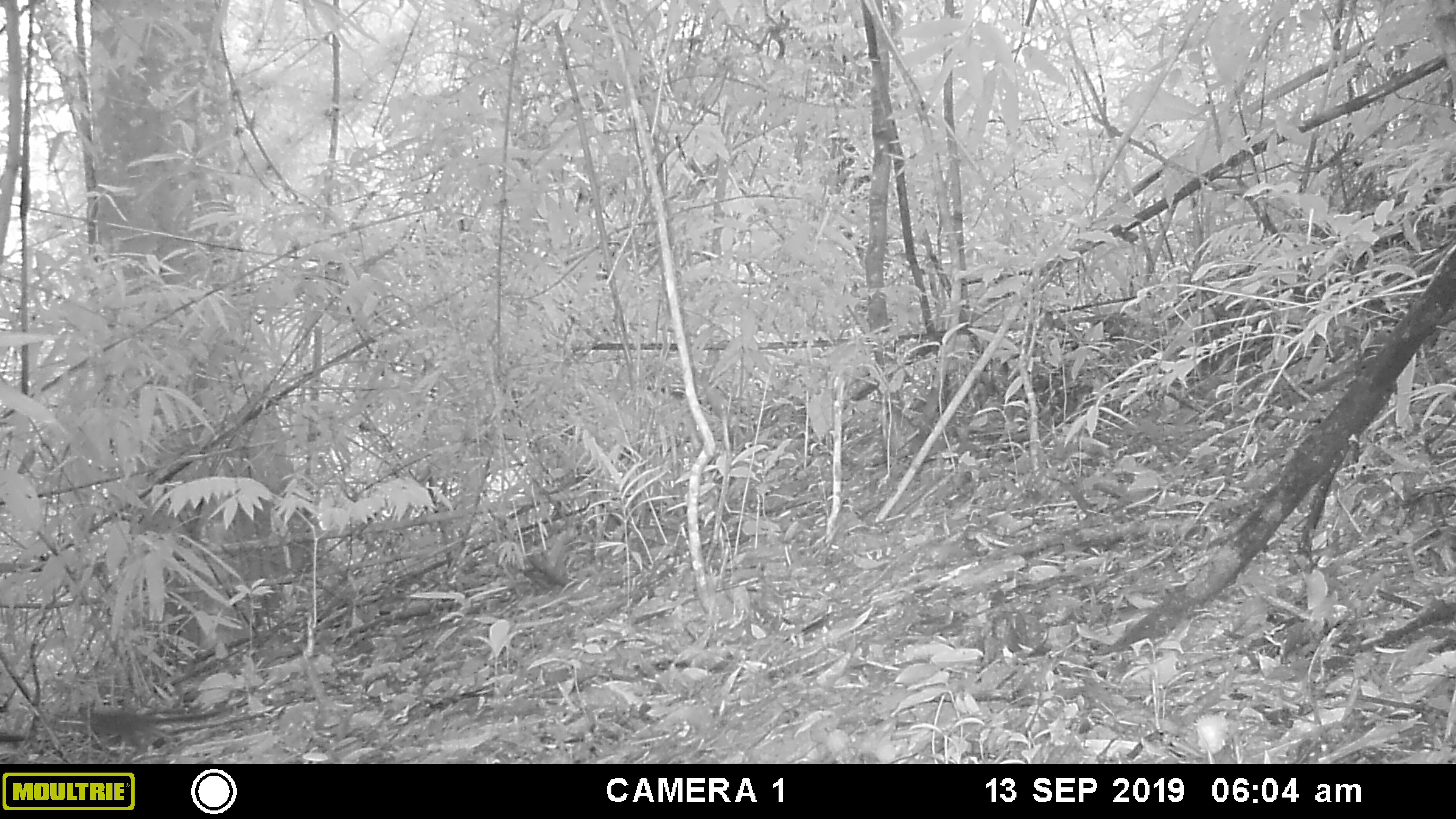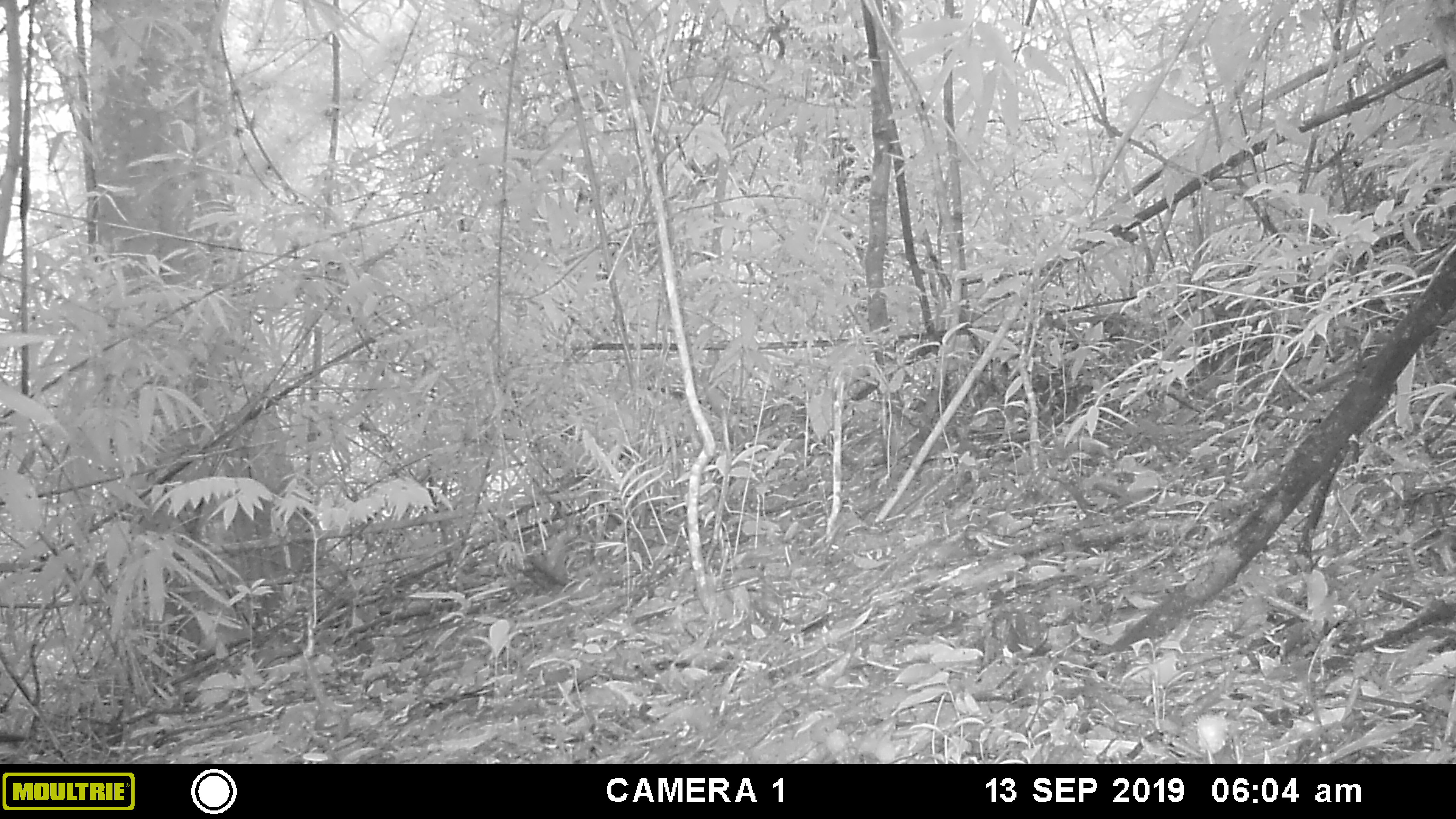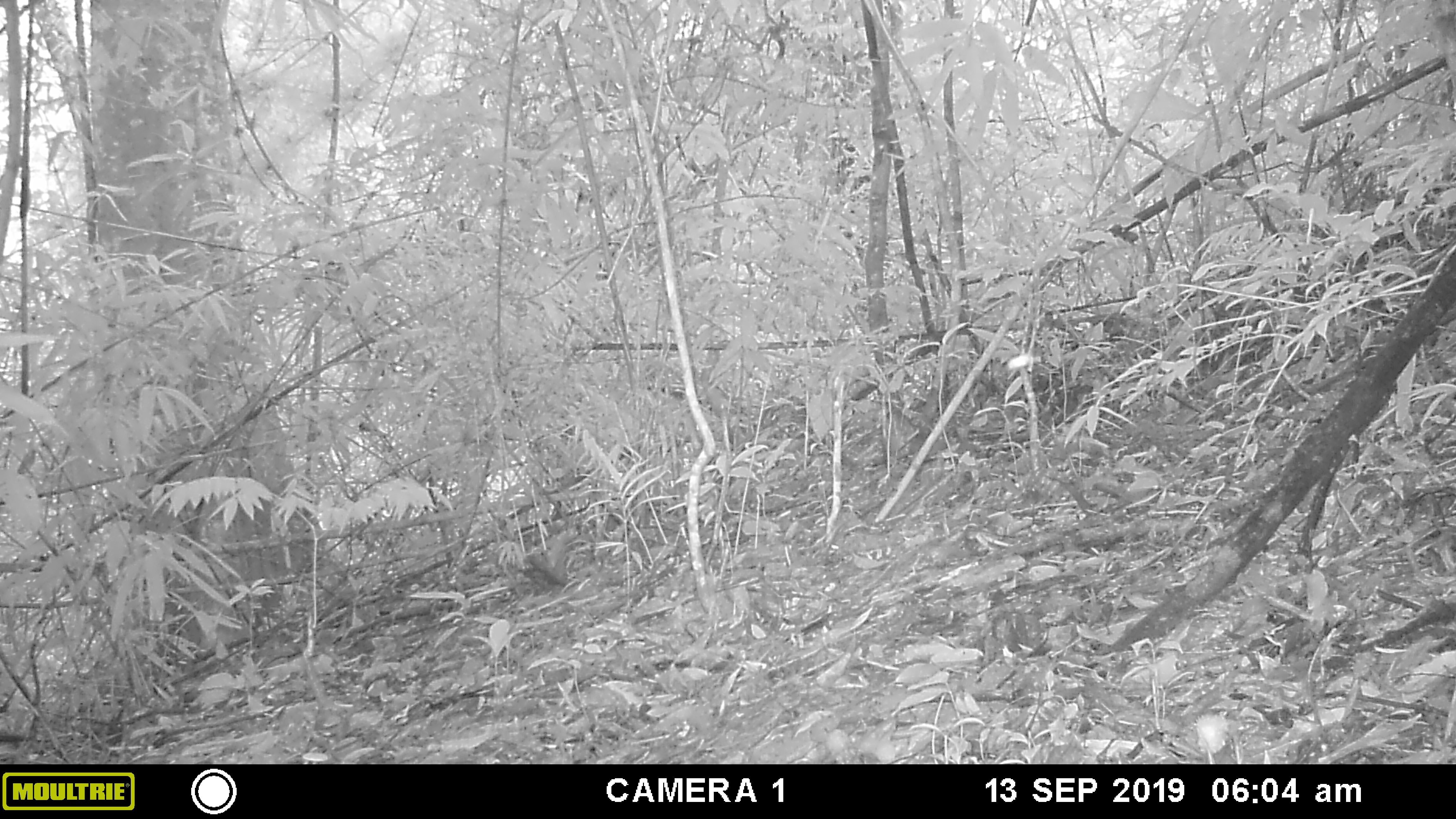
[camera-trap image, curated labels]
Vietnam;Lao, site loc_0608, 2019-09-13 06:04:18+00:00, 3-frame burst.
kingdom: Animalia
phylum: Chordata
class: Mammalia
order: Scandentia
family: Tupaiidae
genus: Tupaia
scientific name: Tupaia belangeri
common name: northern treeshrew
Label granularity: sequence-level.